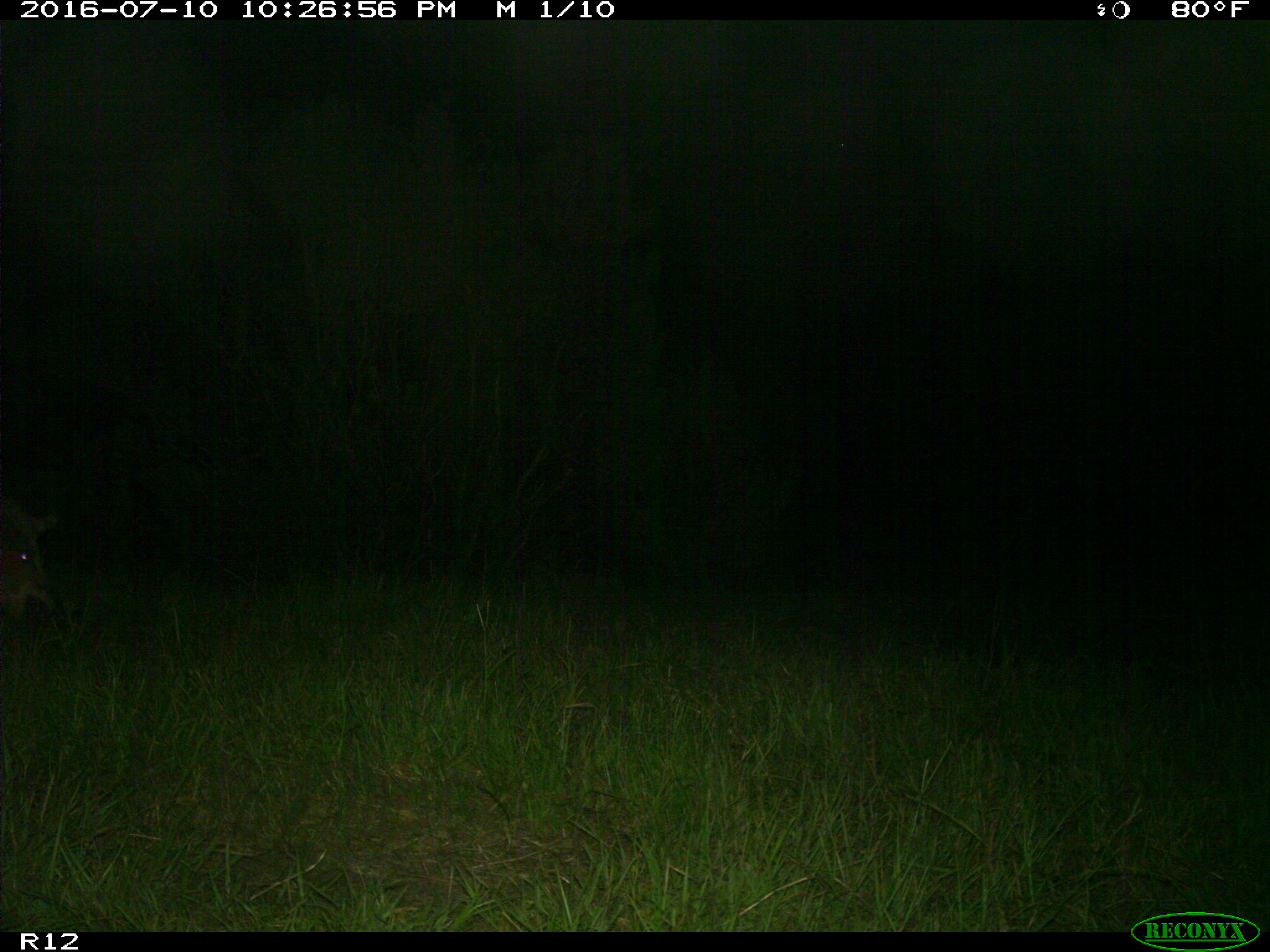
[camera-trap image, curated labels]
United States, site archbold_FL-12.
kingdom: Animalia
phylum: Chordata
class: Mammalia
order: Artiodactyla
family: Suidae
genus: Sus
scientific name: Sus scrofa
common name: wild boar